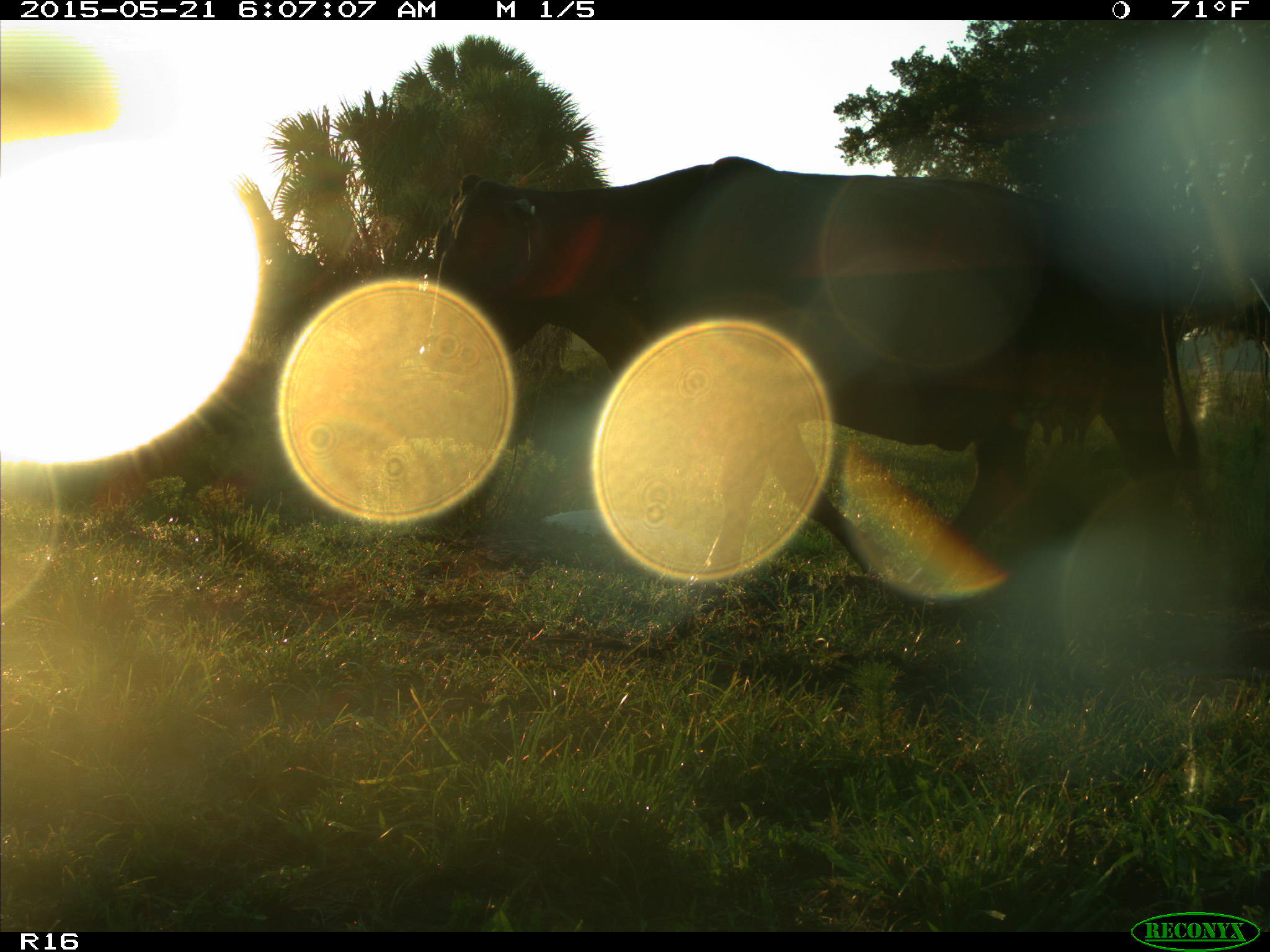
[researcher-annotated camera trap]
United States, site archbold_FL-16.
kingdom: Animalia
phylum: Chordata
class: Mammalia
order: Artiodactyla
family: Bovidae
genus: Bos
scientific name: Bos taurus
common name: domestic cow